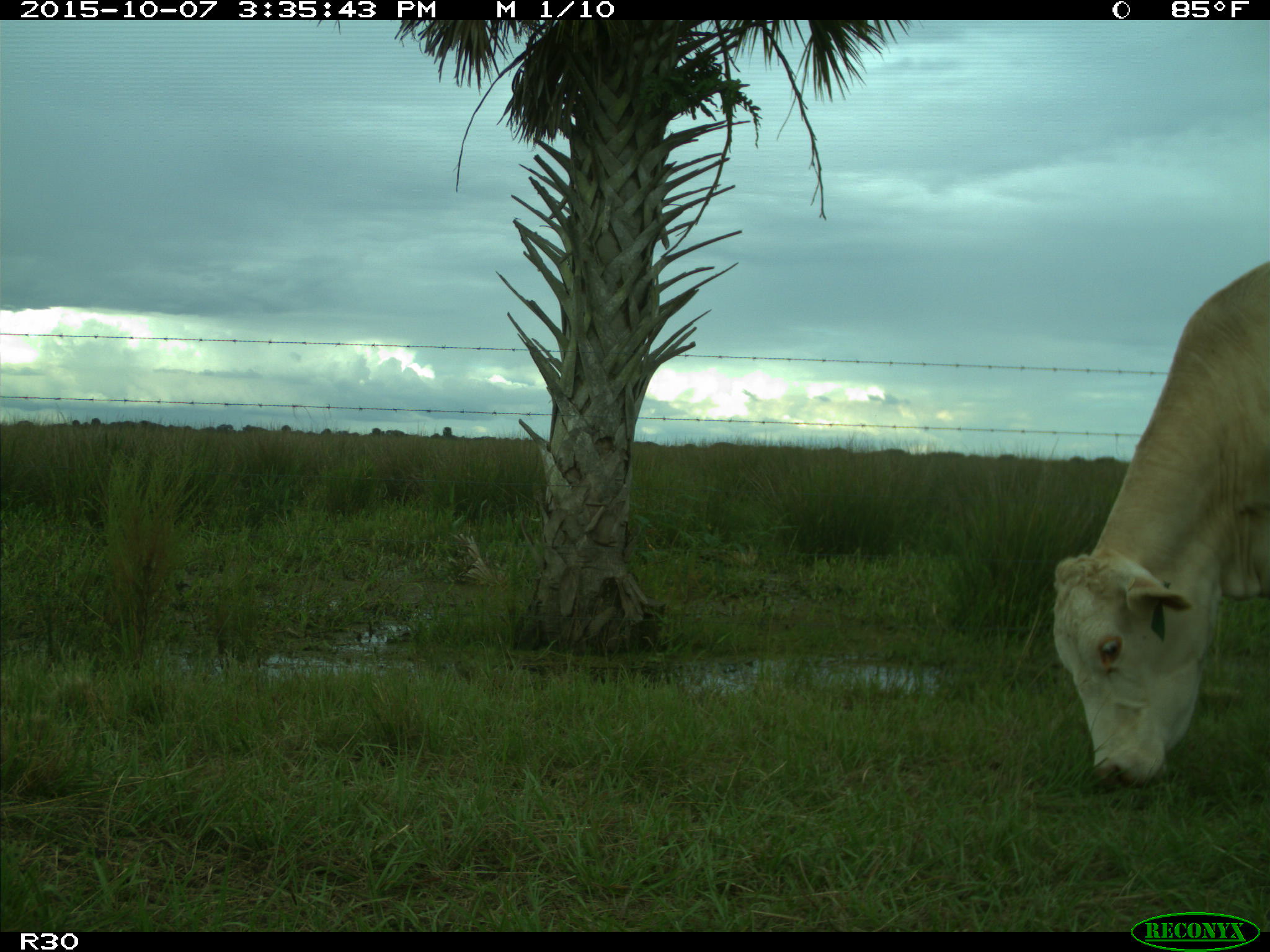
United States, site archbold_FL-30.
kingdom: Animalia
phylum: Chordata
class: Mammalia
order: Artiodactyla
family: Bovidae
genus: Bos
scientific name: Bos taurus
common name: domestic cow